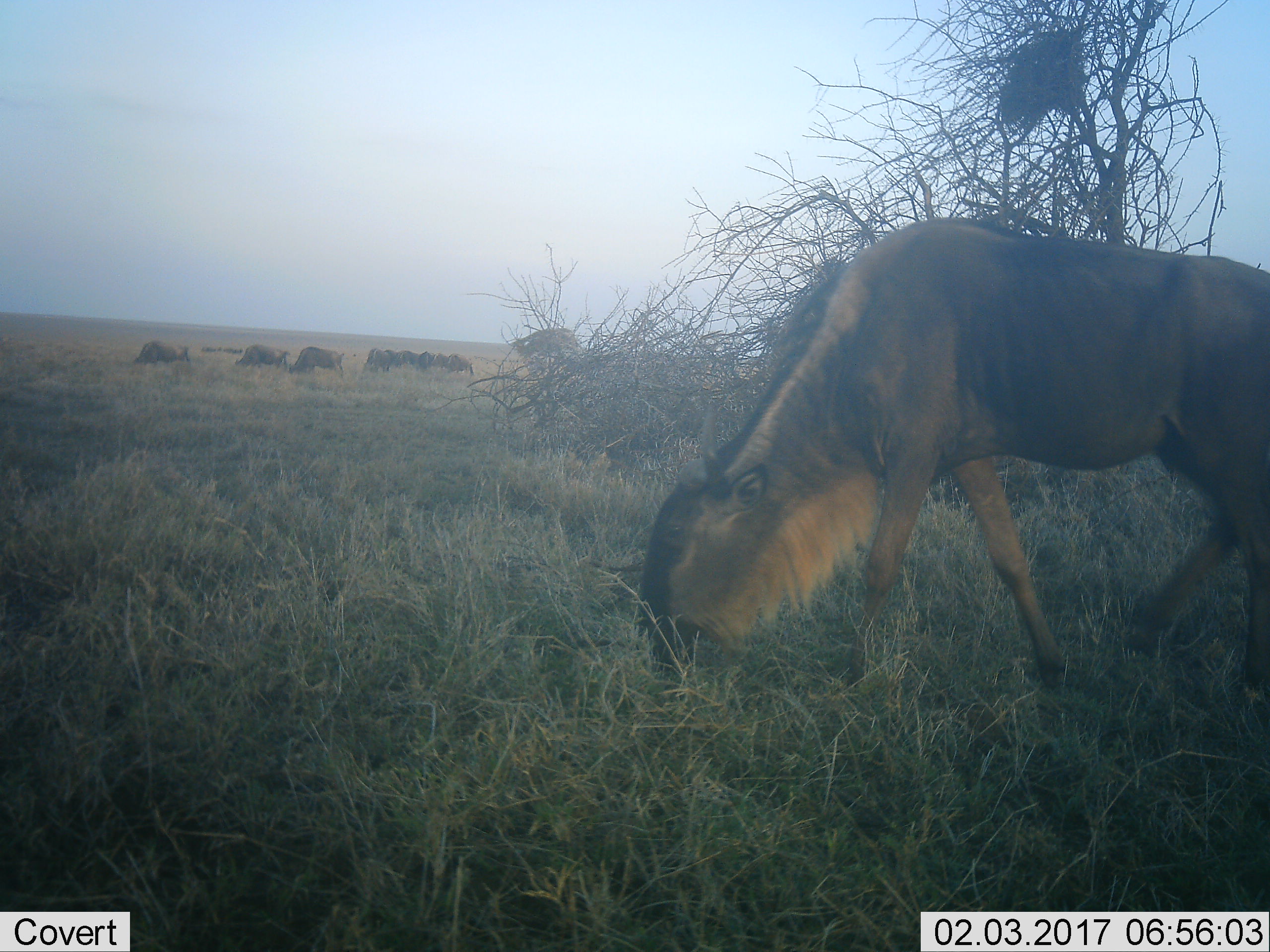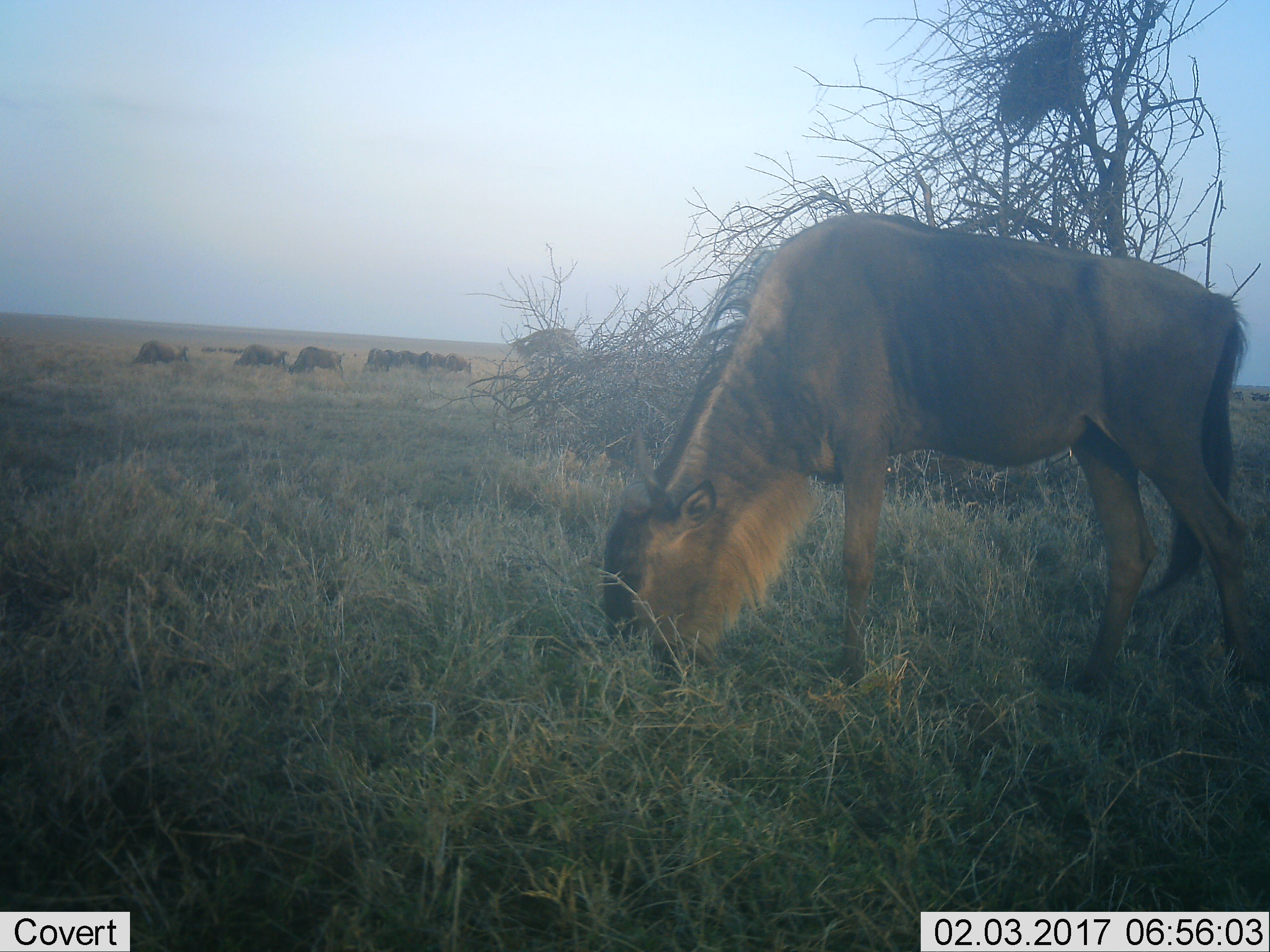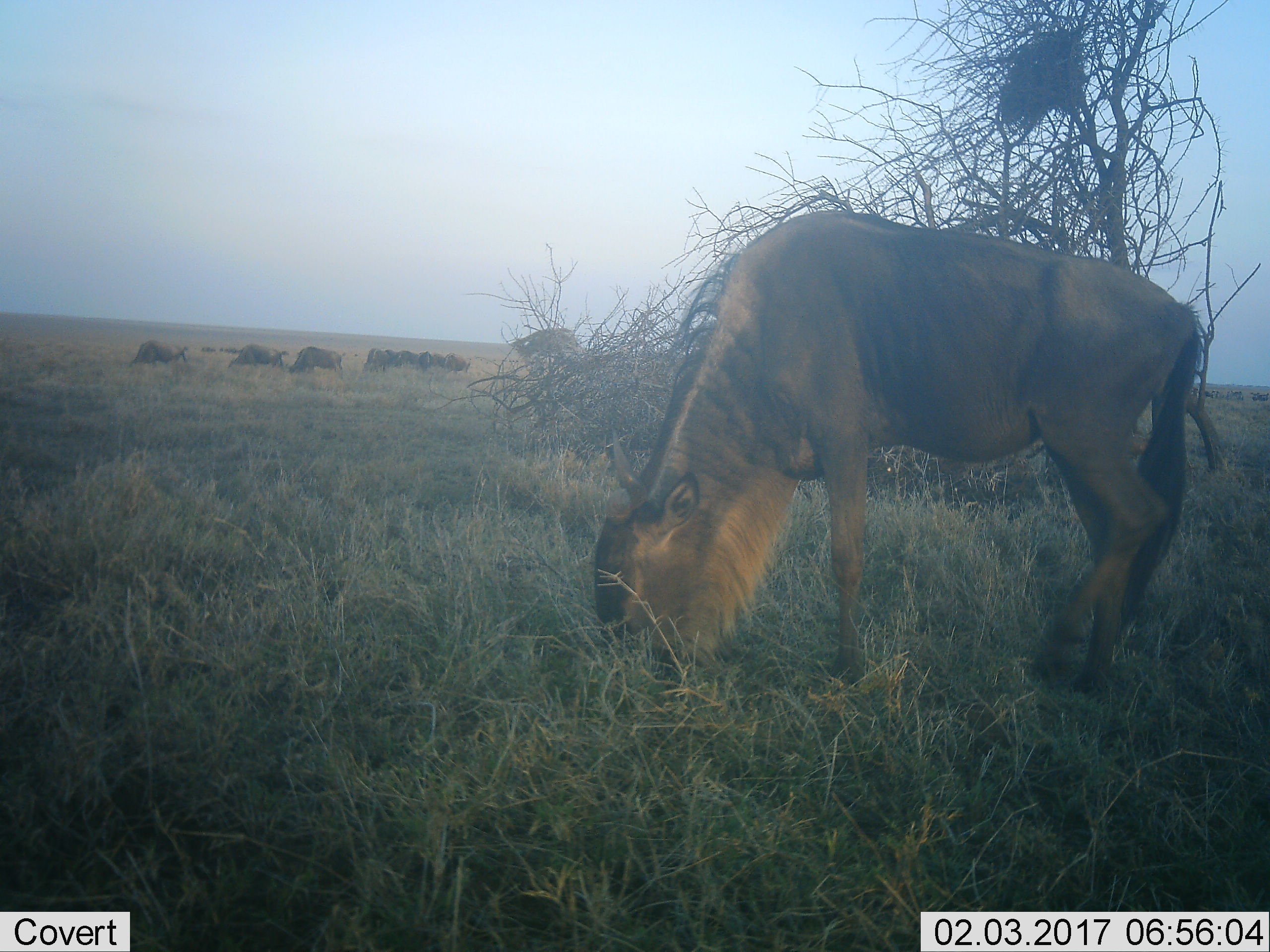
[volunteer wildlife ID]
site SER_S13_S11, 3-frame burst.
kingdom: Animalia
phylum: Chordata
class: Mammalia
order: Artiodactyla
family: Bovidae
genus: Connochaetes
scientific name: Connochaetes taurinus taurinus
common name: blue wildebeest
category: wildebeestblue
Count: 11-50.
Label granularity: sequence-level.